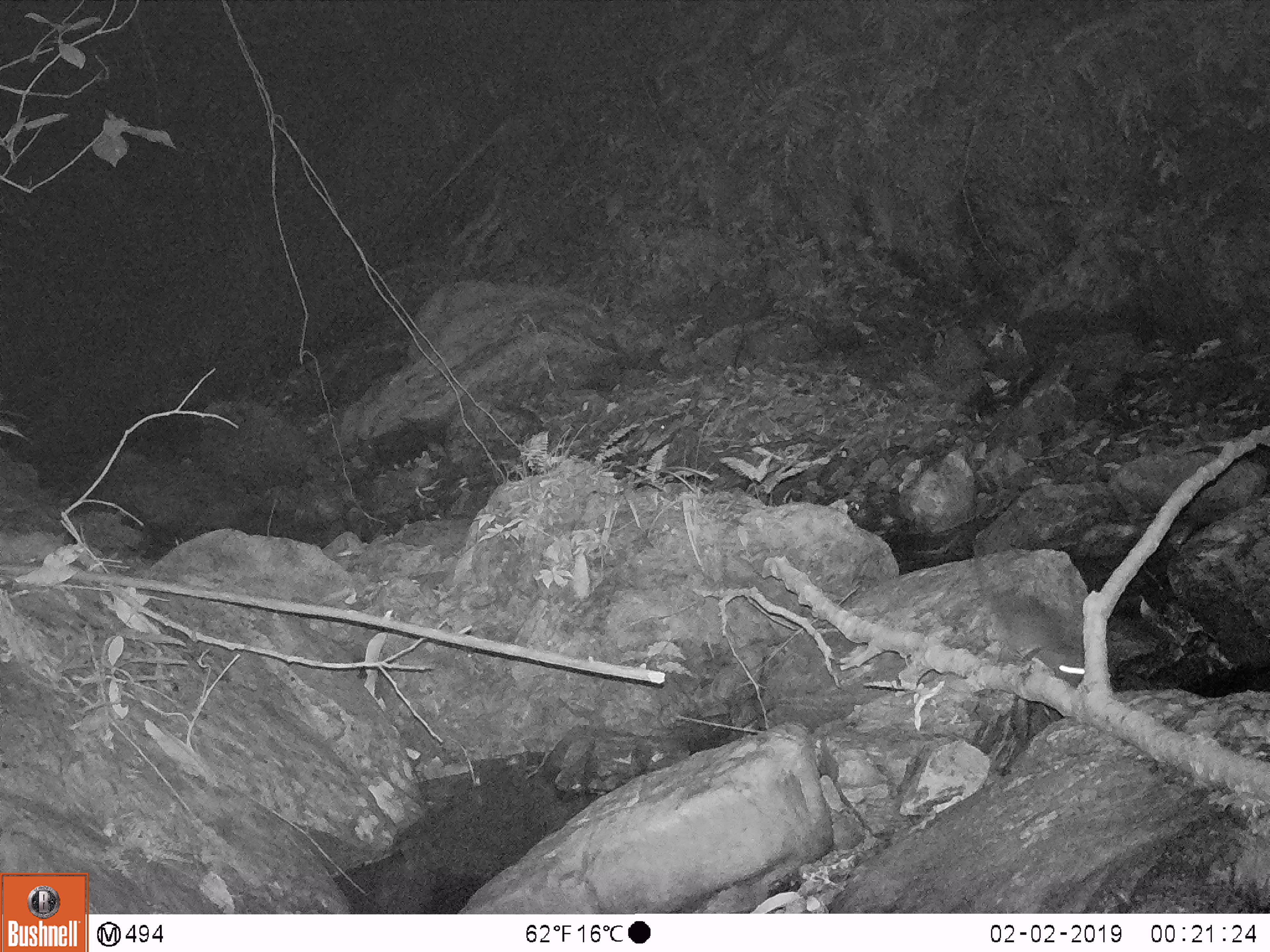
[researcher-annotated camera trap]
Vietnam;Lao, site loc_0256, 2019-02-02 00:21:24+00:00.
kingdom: Animalia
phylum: Chordata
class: Mammalia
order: Rodentia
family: Muridae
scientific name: Muridae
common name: old-world mice and rats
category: unidentified murid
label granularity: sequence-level